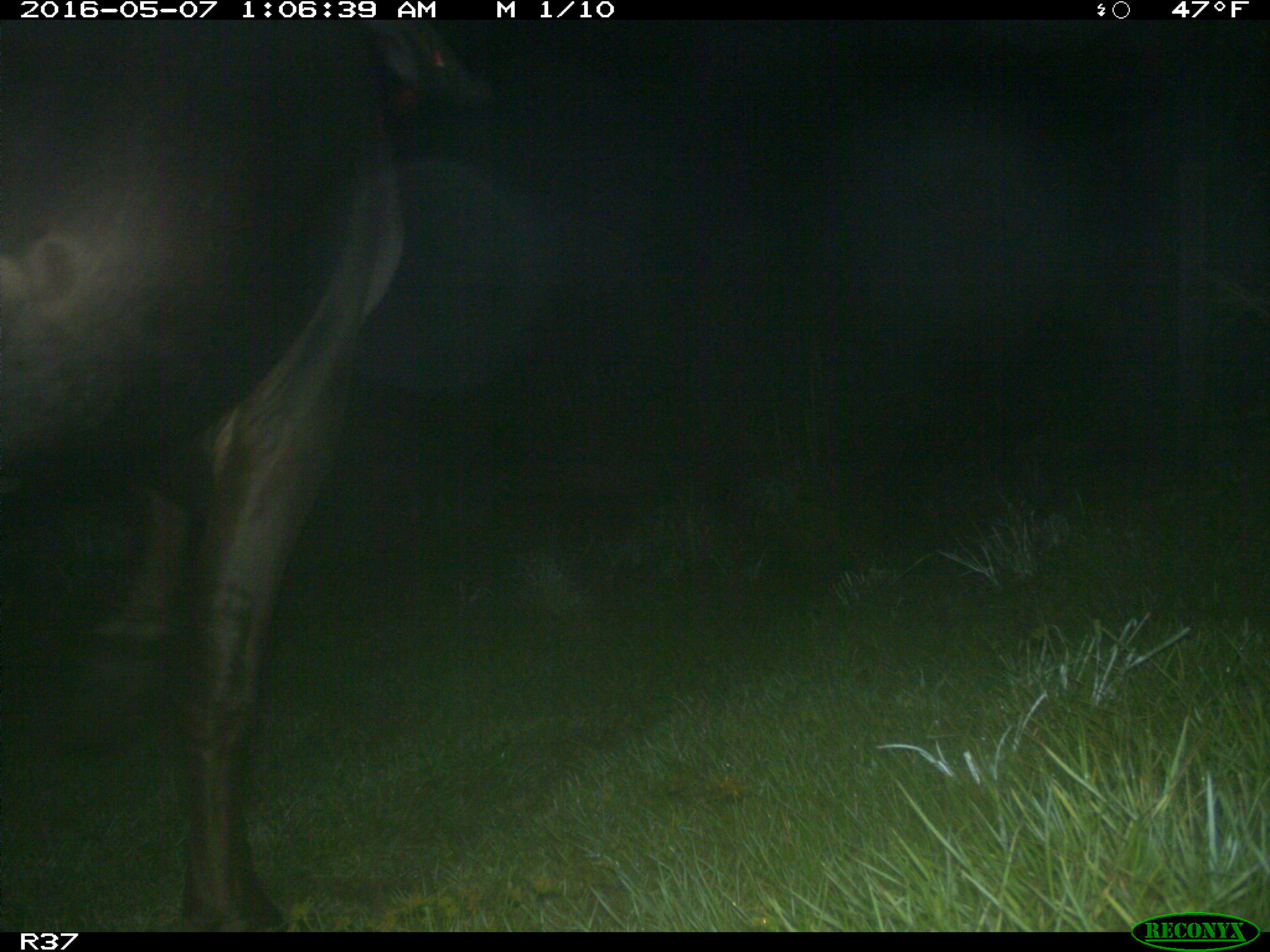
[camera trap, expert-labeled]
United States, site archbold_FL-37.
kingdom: Animalia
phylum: Chordata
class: Mammalia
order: Artiodactyla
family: Bovidae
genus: Bos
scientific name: Bos taurus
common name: domestic cow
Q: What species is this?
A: Bos taurus (domestic cow).